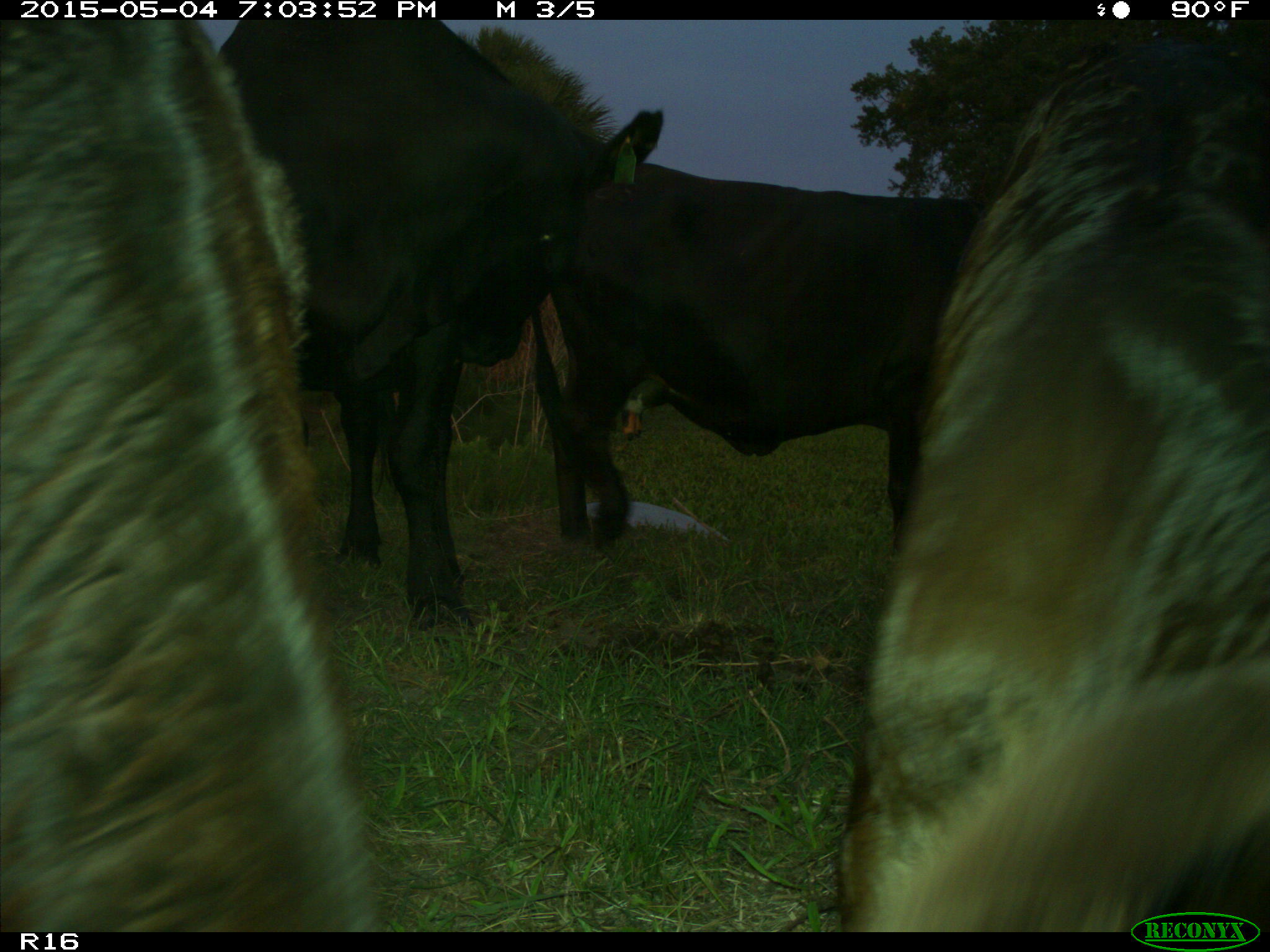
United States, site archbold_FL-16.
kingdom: Animalia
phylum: Chordata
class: Mammalia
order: Artiodactyla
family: Bovidae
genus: Bos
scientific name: Bos taurus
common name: domestic cow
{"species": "Bos taurus (domestic cow)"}